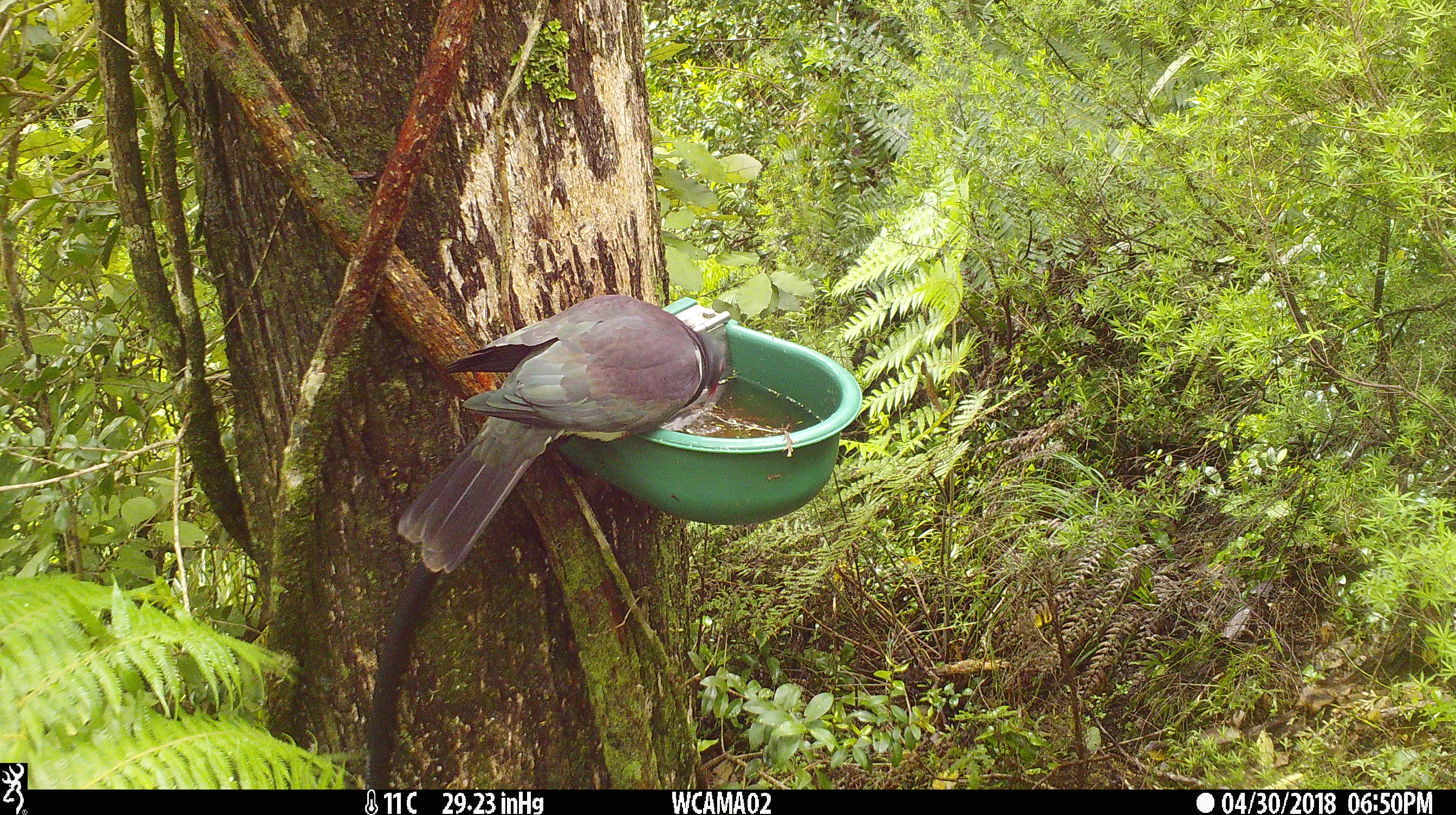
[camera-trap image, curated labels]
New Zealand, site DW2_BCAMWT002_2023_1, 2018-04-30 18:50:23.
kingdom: Animalia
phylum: Chordata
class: Aves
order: Columbiformes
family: Columbidae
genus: Hemiphaga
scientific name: Hemiphaga novaeseelandiae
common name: new zealand pigeon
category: kereru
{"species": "kereru (new zealand pigeon) (Hemiphaga novaeseelandiae)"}